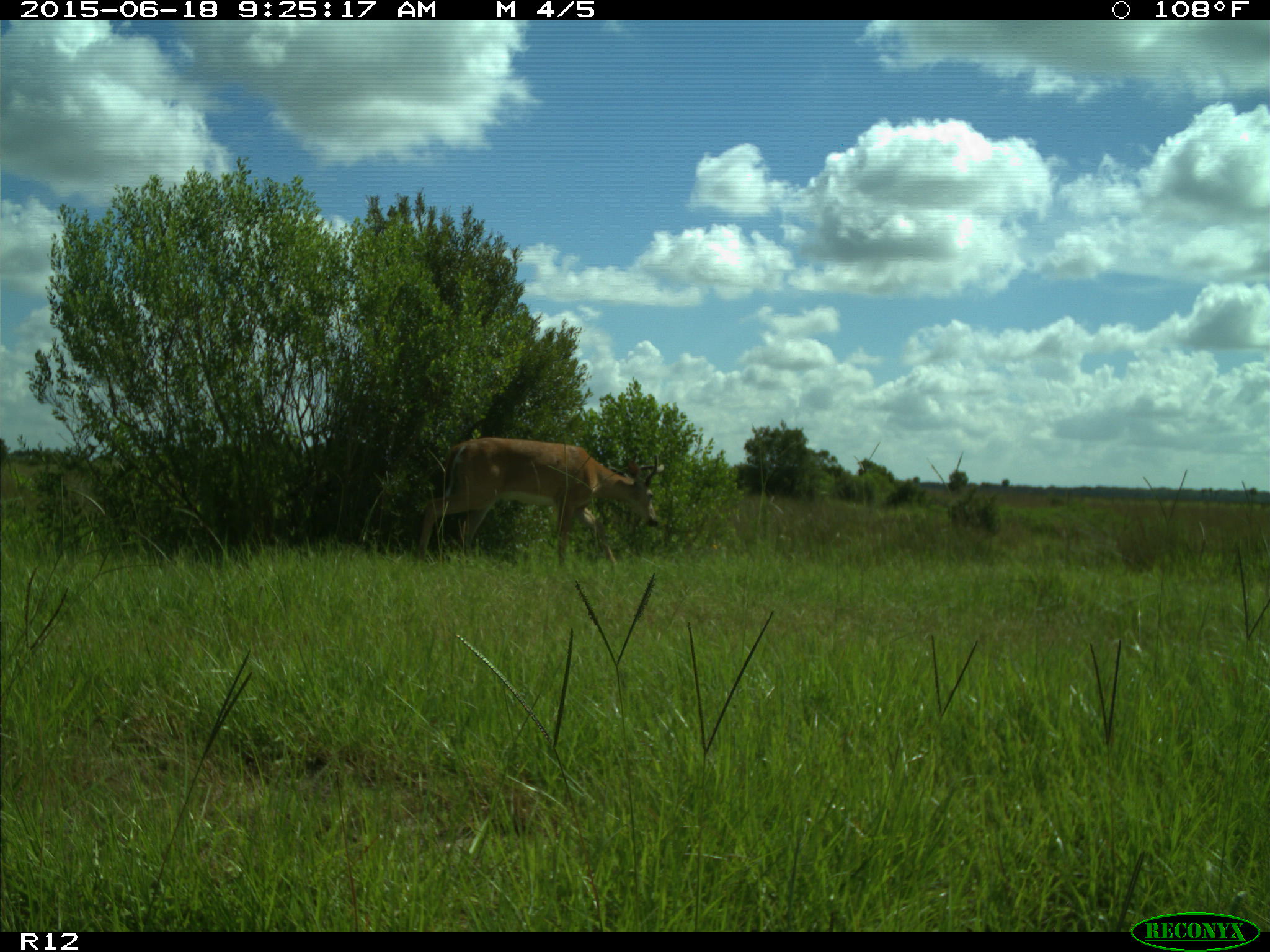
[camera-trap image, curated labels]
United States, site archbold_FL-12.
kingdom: Animalia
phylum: Chordata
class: Mammalia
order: Artiodactyla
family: Cervidae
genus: Odocoileus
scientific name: Odocoileus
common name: deer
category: unidentified deer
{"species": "unidentified deer (deer) (Odocoileus)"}